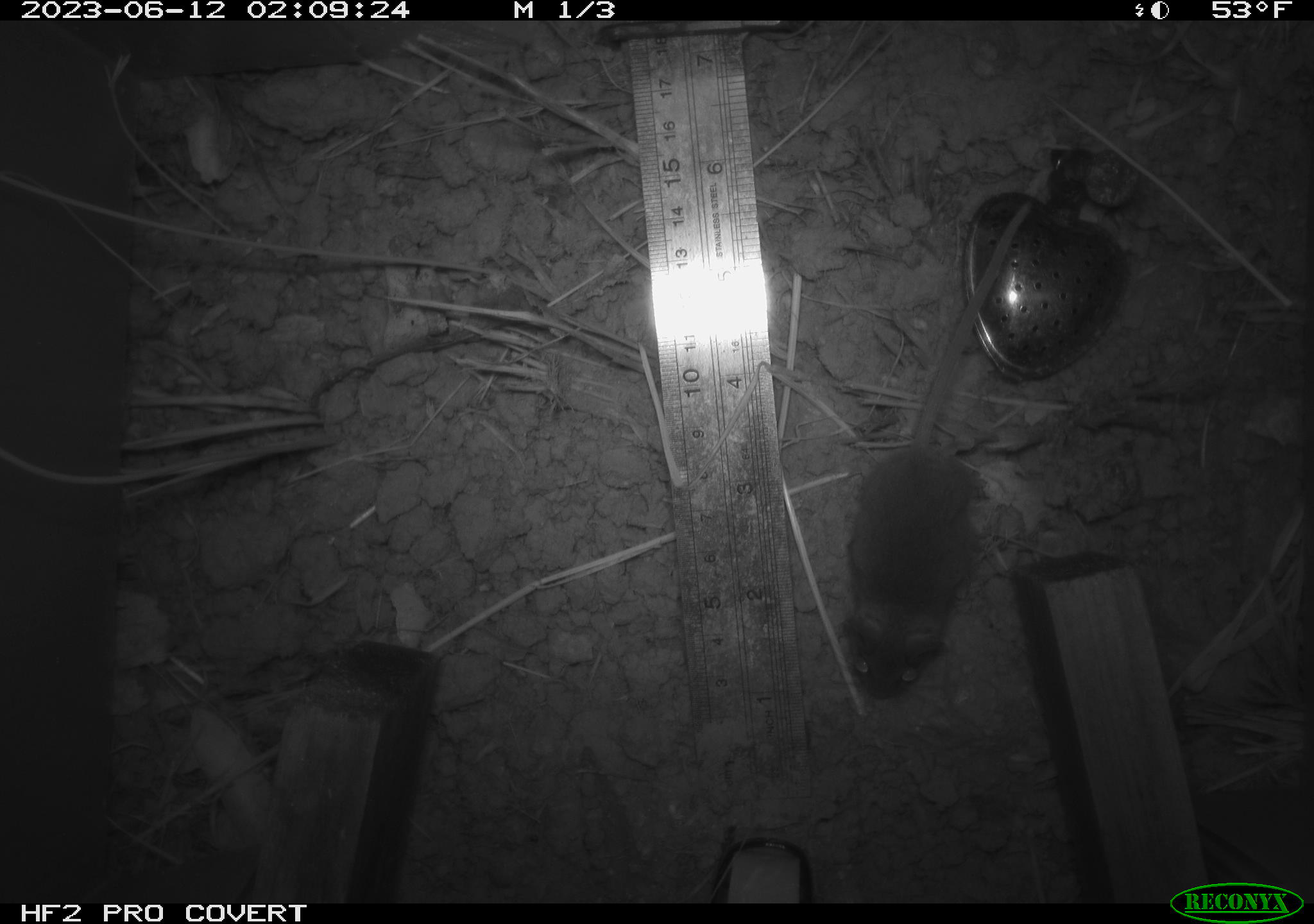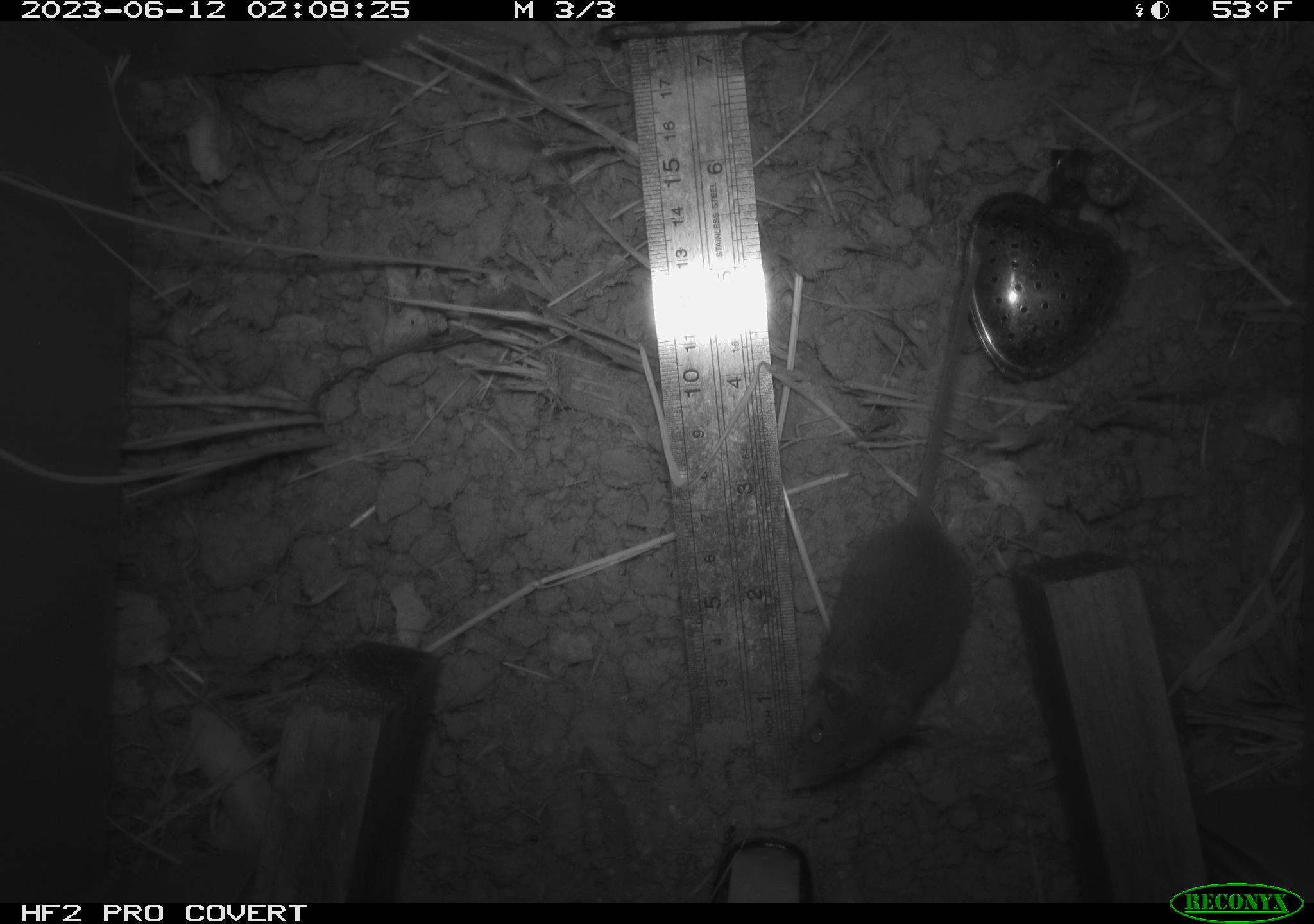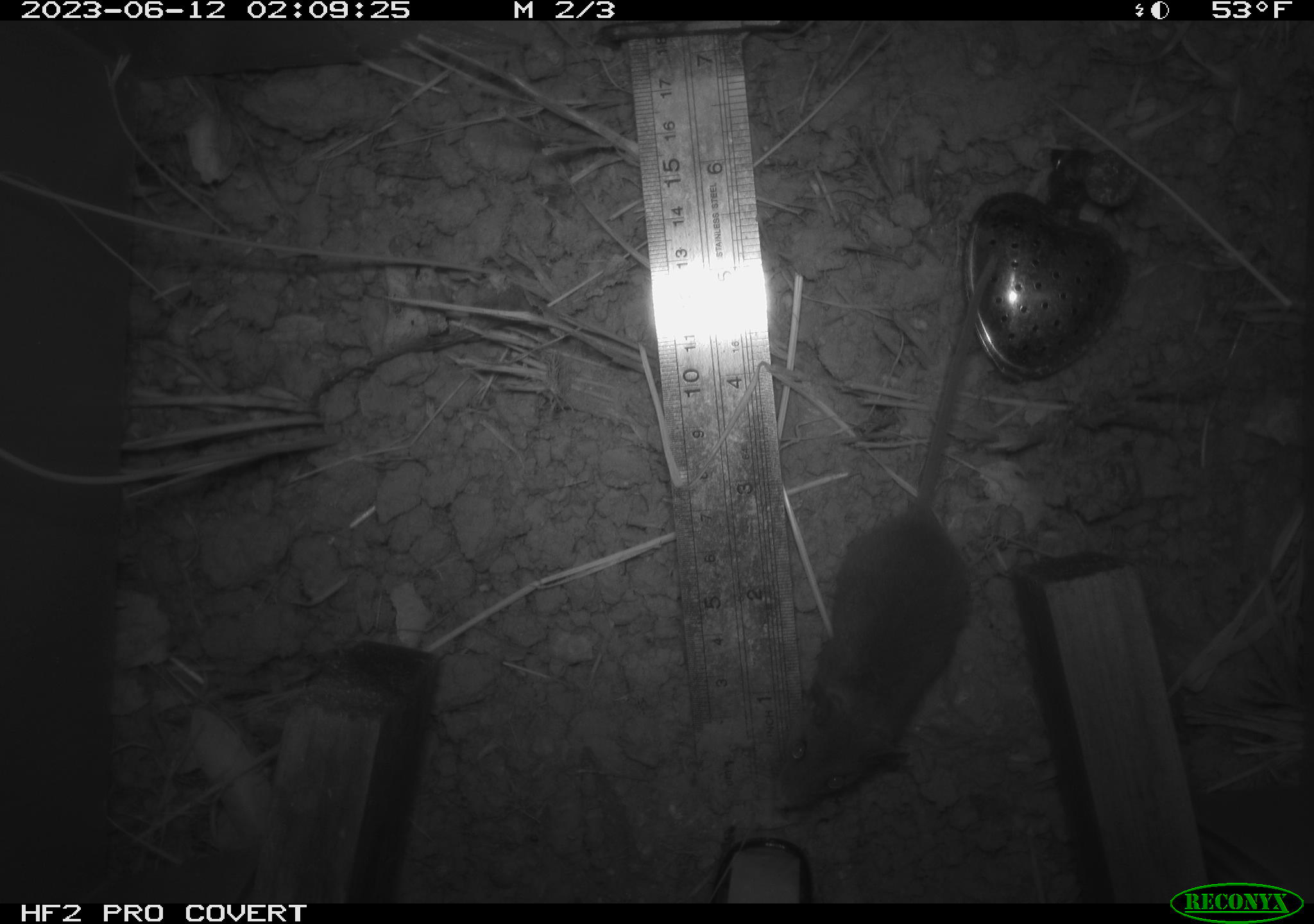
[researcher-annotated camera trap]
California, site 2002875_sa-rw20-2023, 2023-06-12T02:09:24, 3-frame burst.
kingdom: Animalia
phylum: Chordata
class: Mammalia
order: Rodentia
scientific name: Rodentia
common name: mouse species